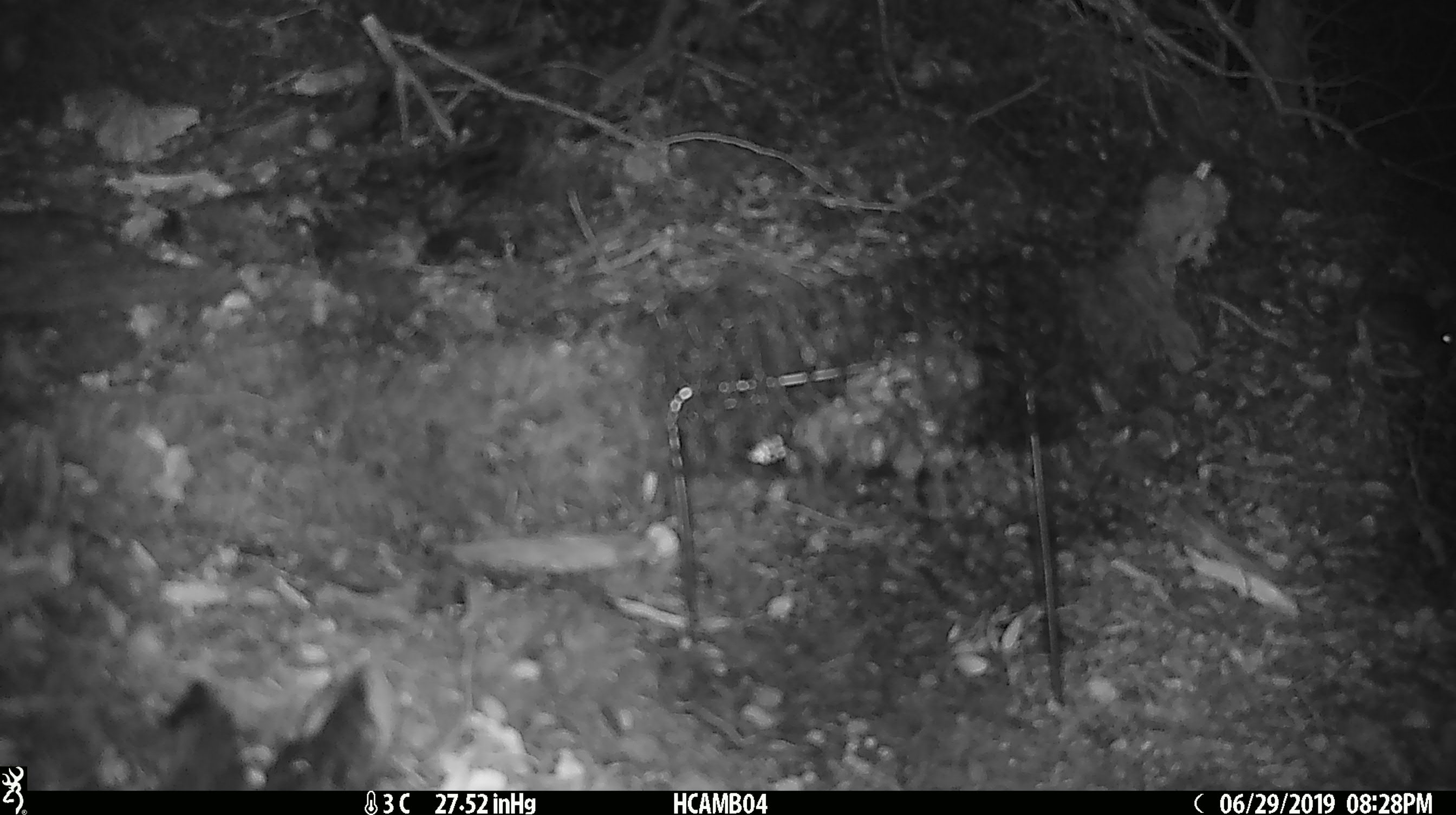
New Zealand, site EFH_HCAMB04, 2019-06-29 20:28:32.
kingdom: Animalia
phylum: Chordata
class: Mammalia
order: Rodentia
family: Muridae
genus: Mus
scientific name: Mus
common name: mouse